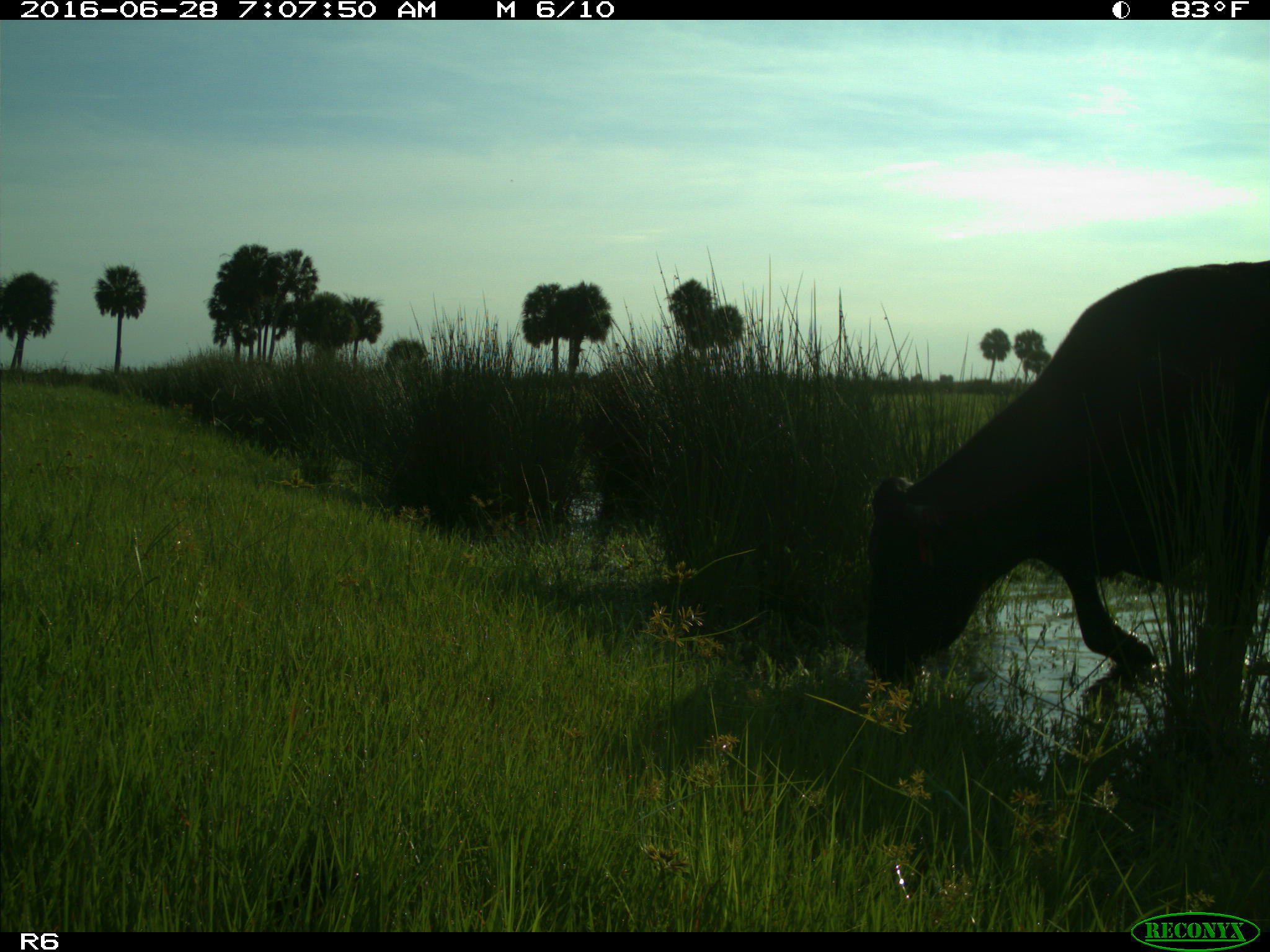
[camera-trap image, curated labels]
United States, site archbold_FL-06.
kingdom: Animalia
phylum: Chordata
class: Mammalia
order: Artiodactyla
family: Bovidae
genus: Bos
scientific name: Bos taurus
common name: domestic cow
Bos taurus (domestic cow).